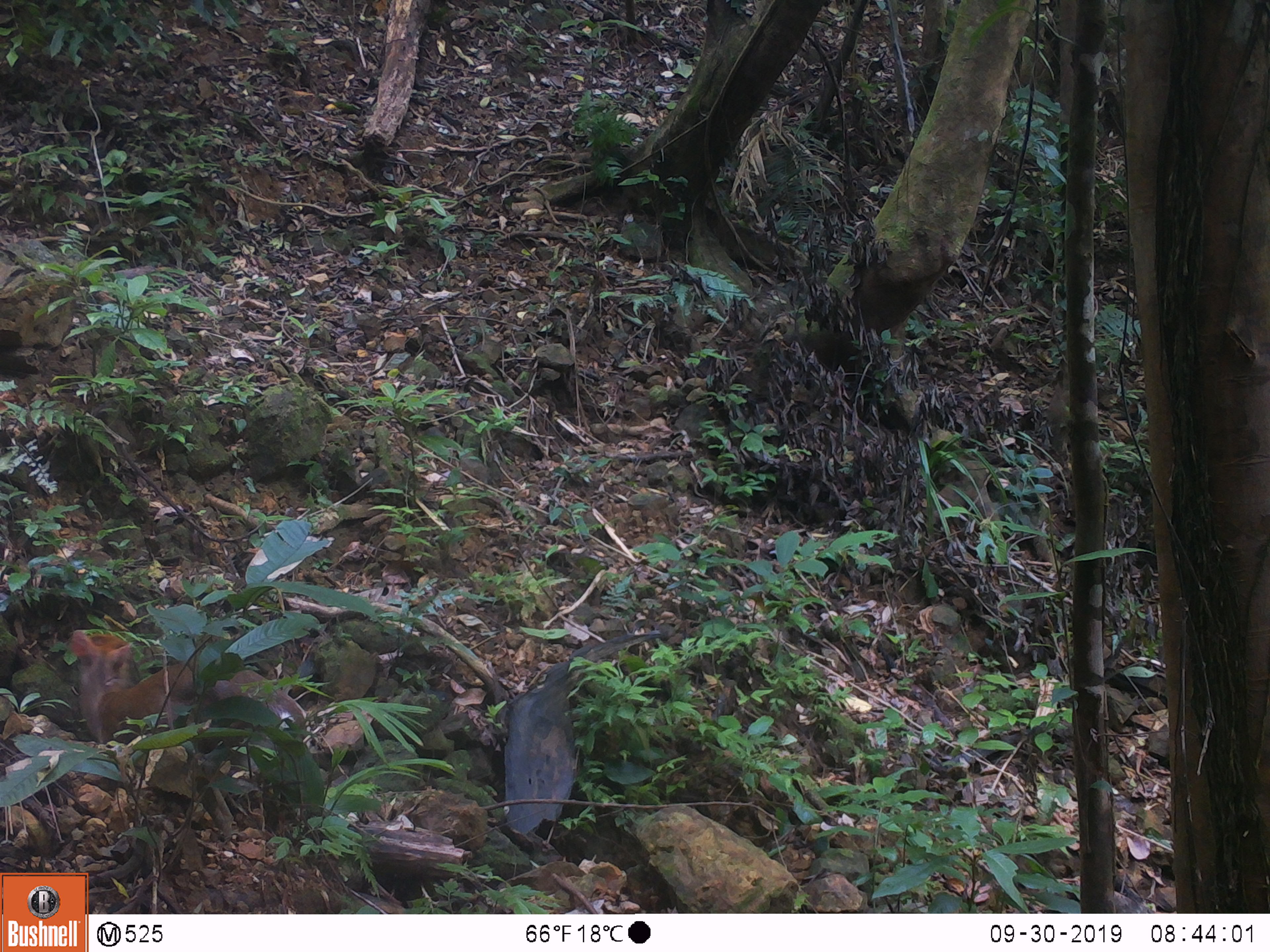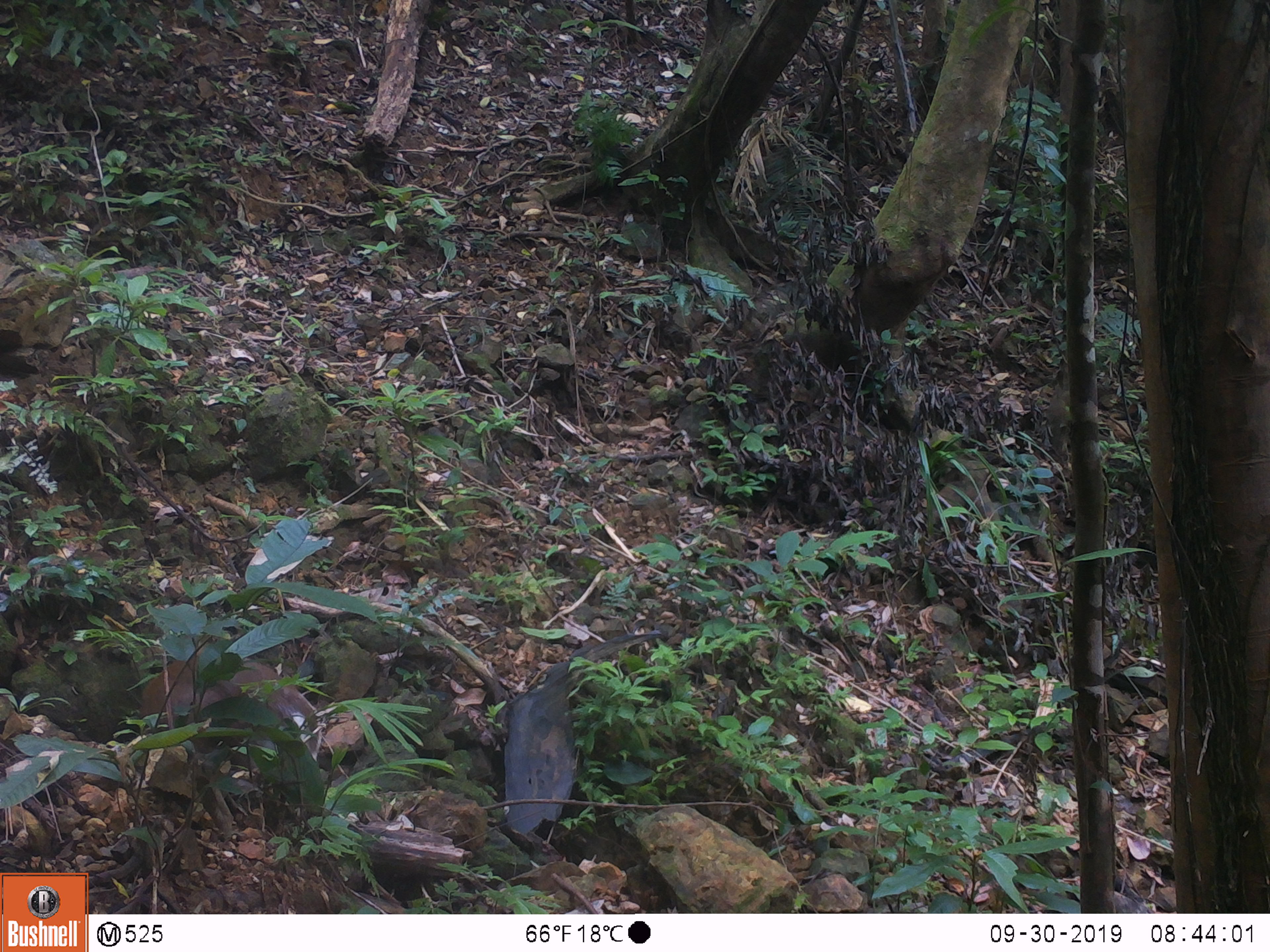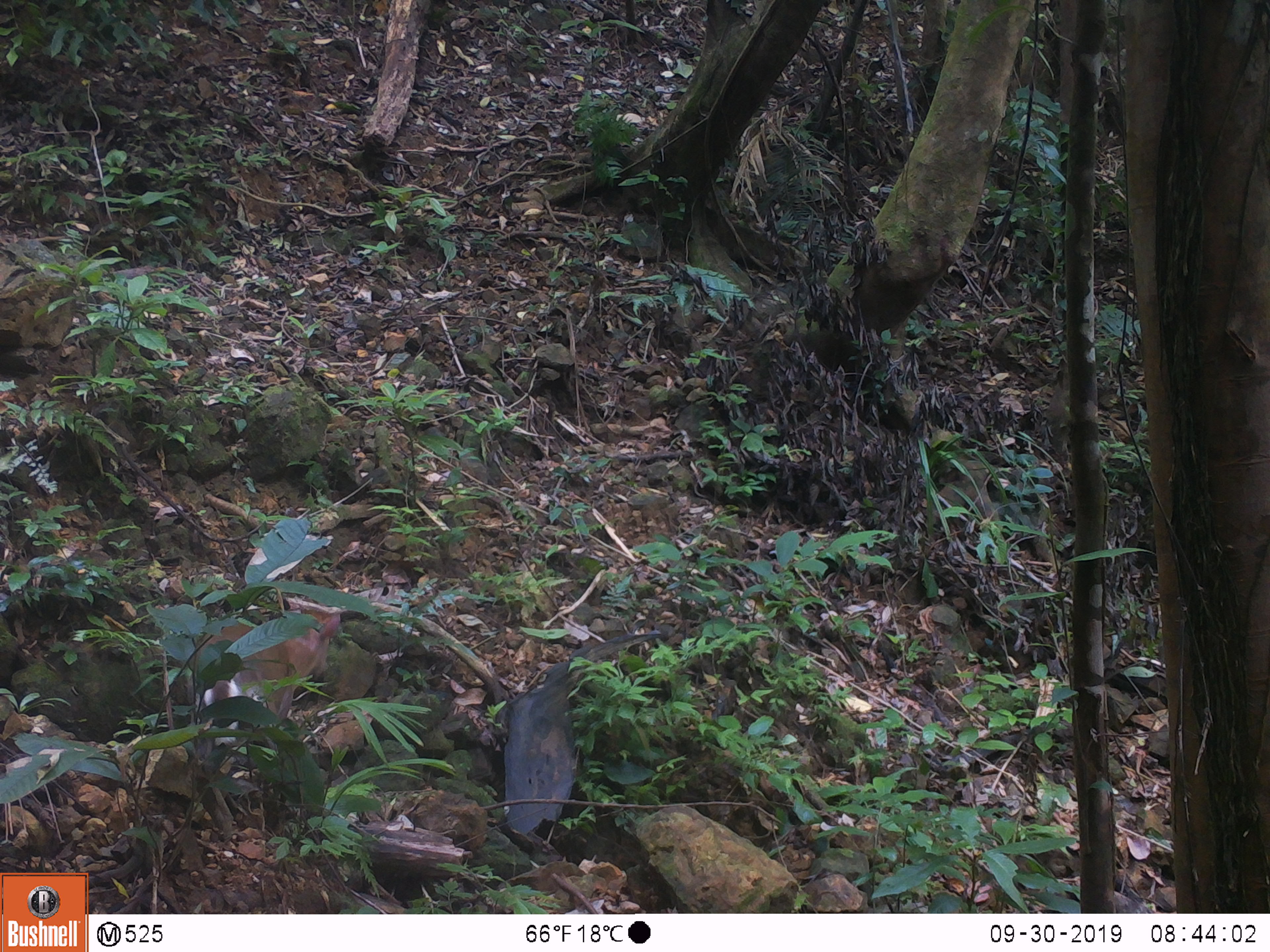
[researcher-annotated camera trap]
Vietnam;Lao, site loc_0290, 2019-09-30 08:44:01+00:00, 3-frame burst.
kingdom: Animalia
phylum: Chordata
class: Mammalia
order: Artiodactyla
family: Cervidae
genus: Muntiacus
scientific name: Muntiacus rooseveltorum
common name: roosevelt's muntjac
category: roosevelts muntjac group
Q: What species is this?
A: Roosevelts muntjac group (roosevelt's muntjac) (Muntiacus rooseveltorum).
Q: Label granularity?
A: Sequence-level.